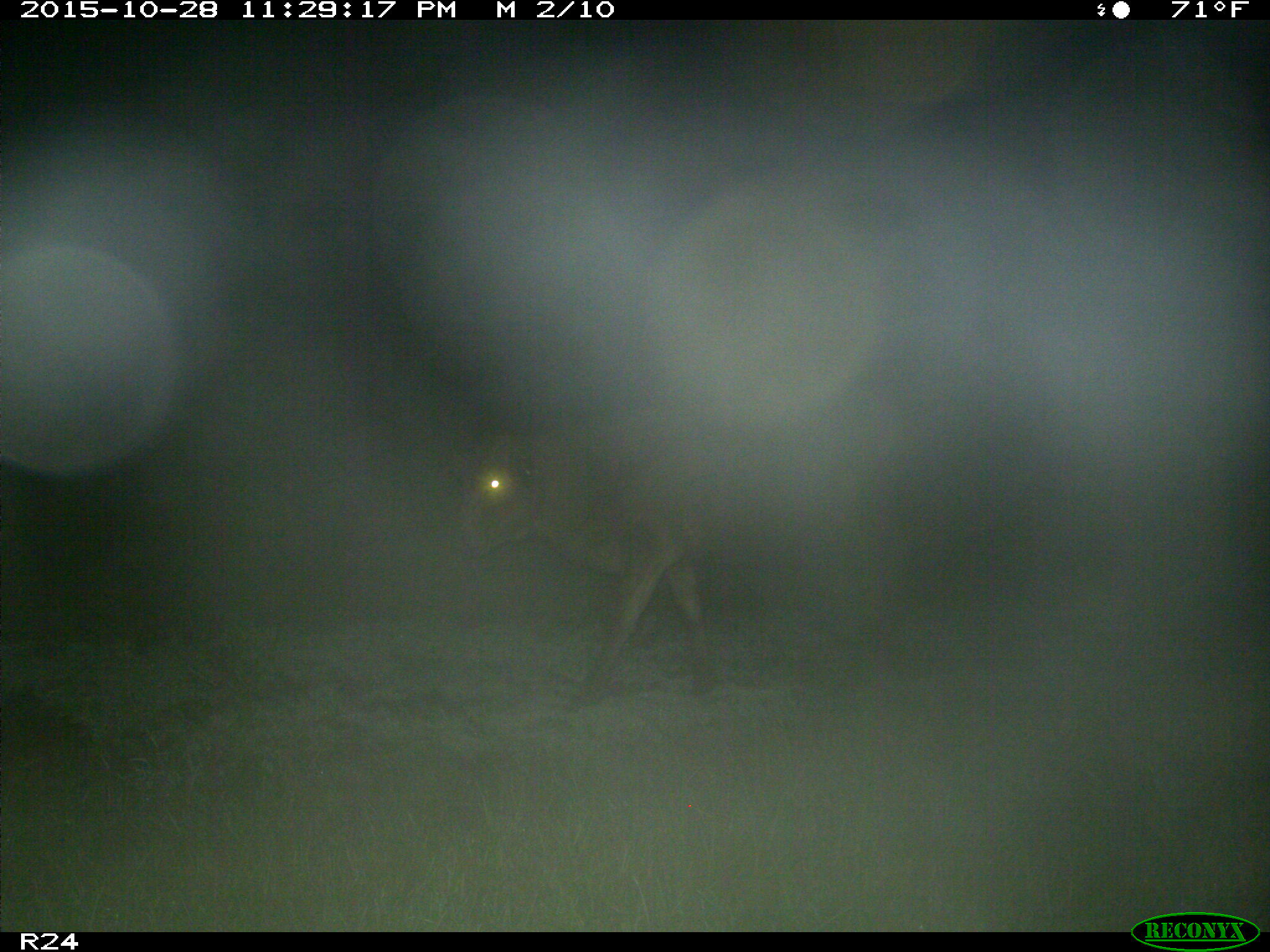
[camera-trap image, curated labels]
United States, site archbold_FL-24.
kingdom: Animalia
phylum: Chordata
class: Mammalia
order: Artiodactyla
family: Bovidae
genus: Bos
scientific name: Bos taurus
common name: domestic cow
Bos taurus (domestic cow).